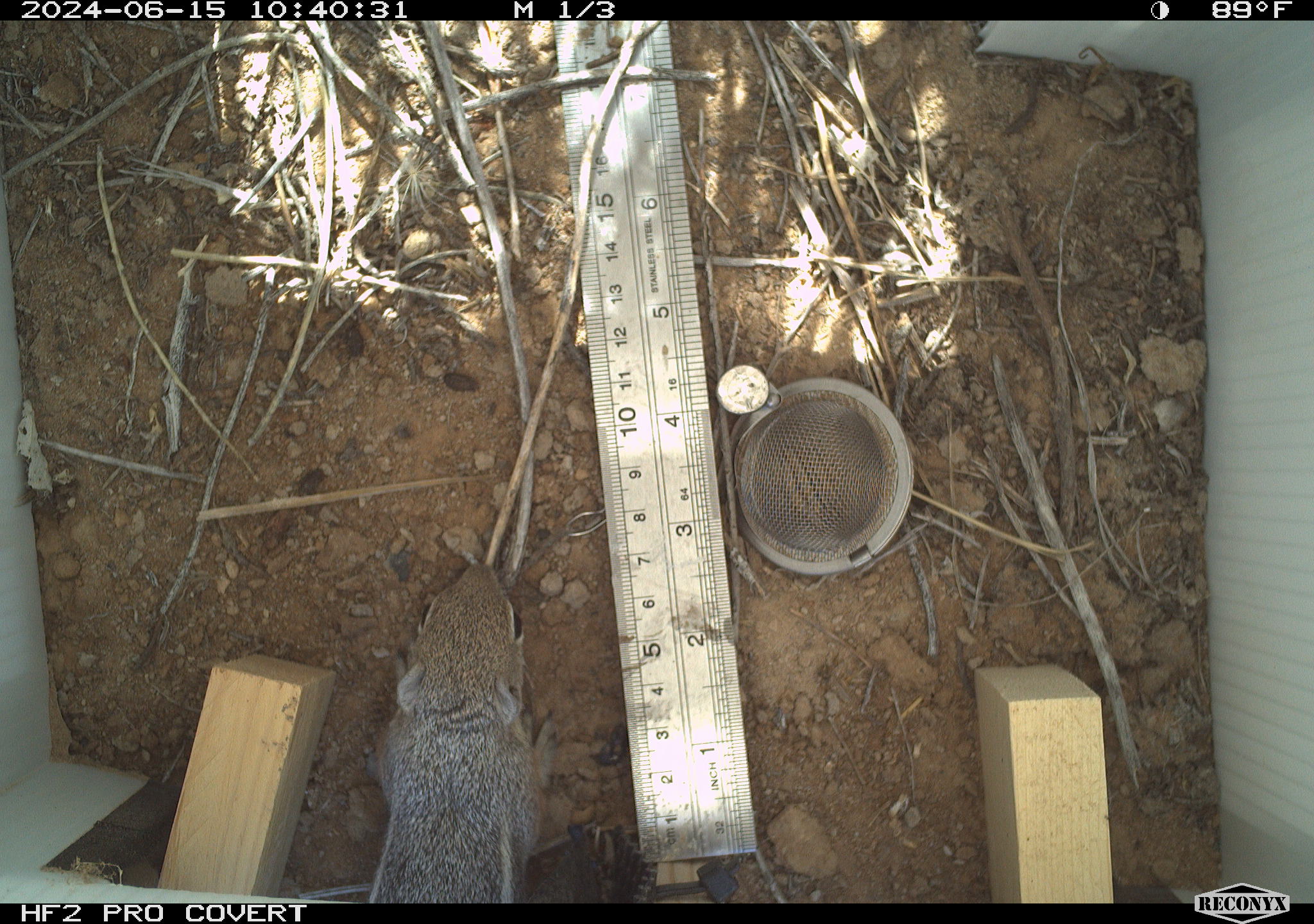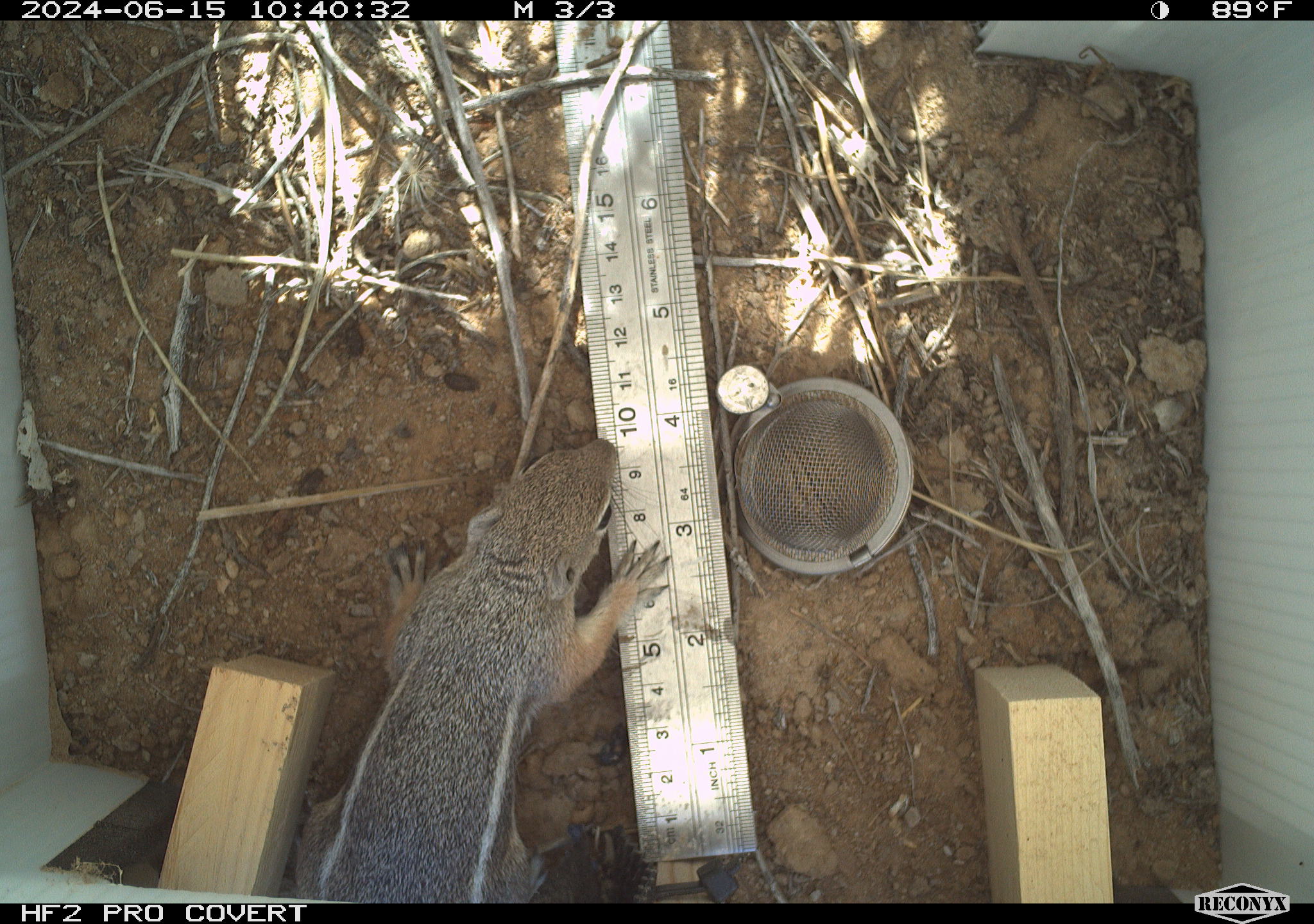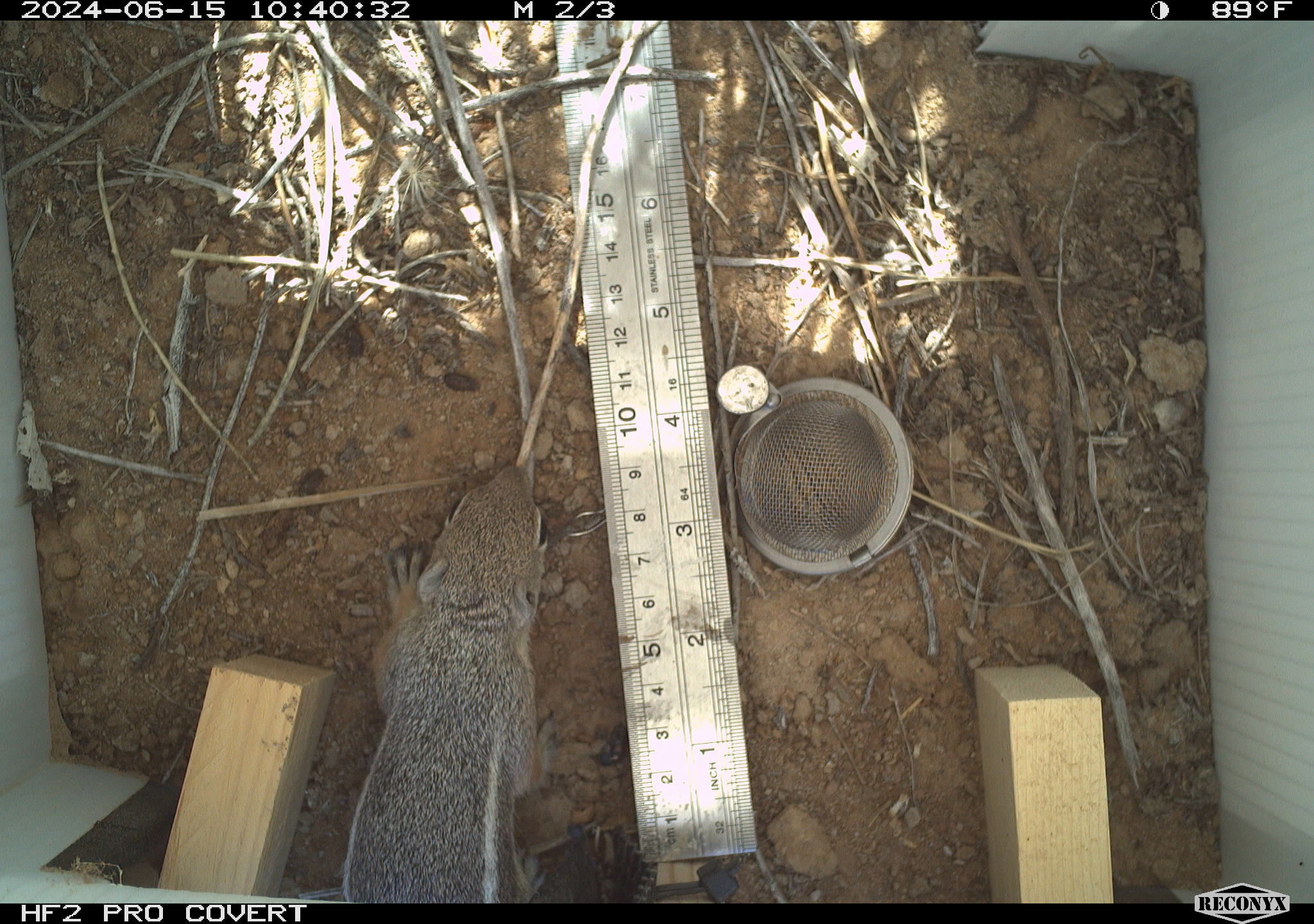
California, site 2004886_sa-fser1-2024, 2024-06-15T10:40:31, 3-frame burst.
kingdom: Animalia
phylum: Chordata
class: Mammalia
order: Rodentia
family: Sciuridae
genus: Ammospermophilus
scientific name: Ammospermophilus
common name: antelope ground squirrels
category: ammospermophilus species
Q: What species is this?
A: Ammospermophilus species (antelope ground squirrels) (Ammospermophilus).